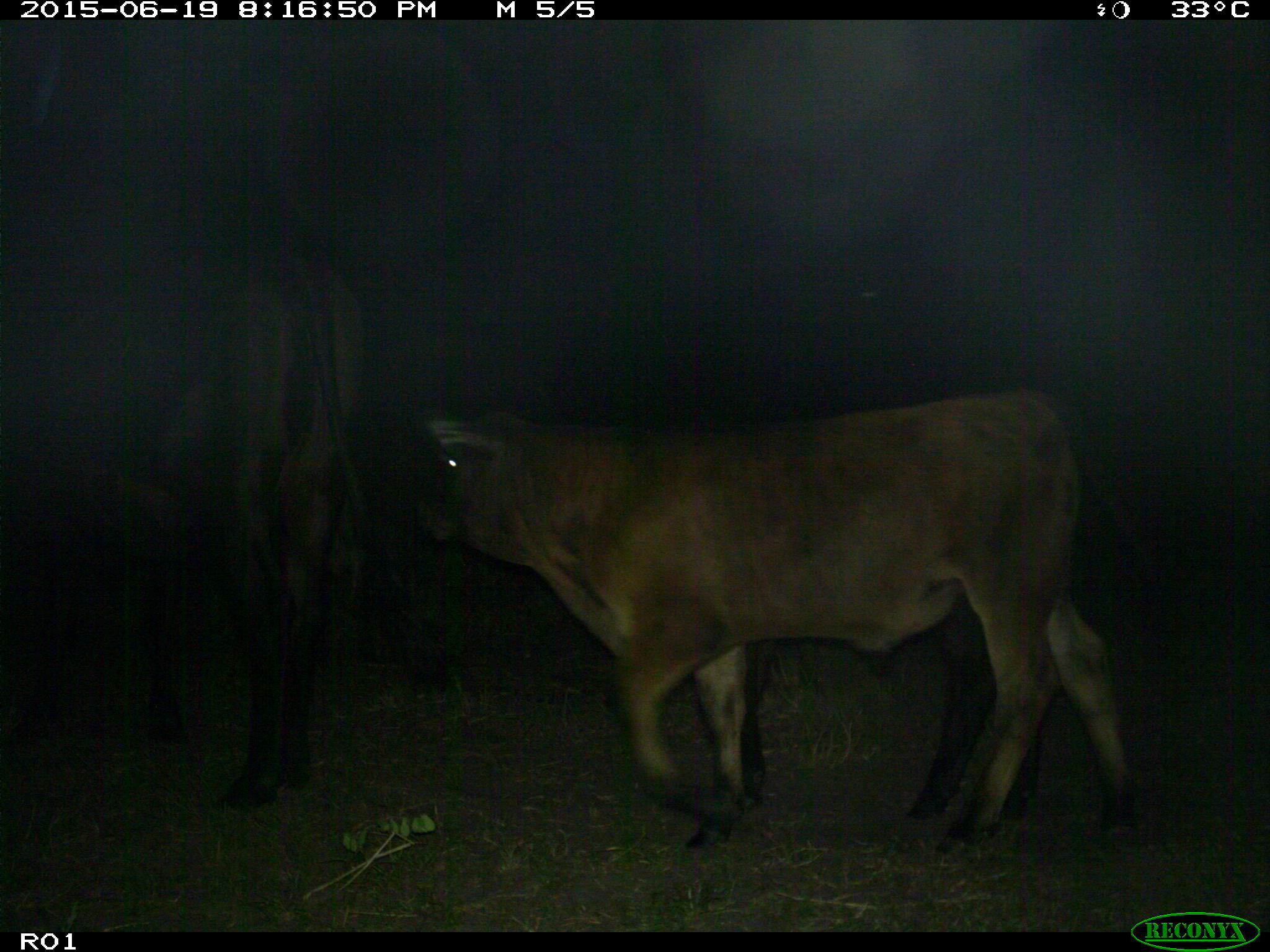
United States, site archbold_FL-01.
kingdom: Animalia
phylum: Chordata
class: Mammalia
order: Artiodactyla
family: Bovidae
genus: Bos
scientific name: Bos taurus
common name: domestic cow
Bos taurus (domestic cow).